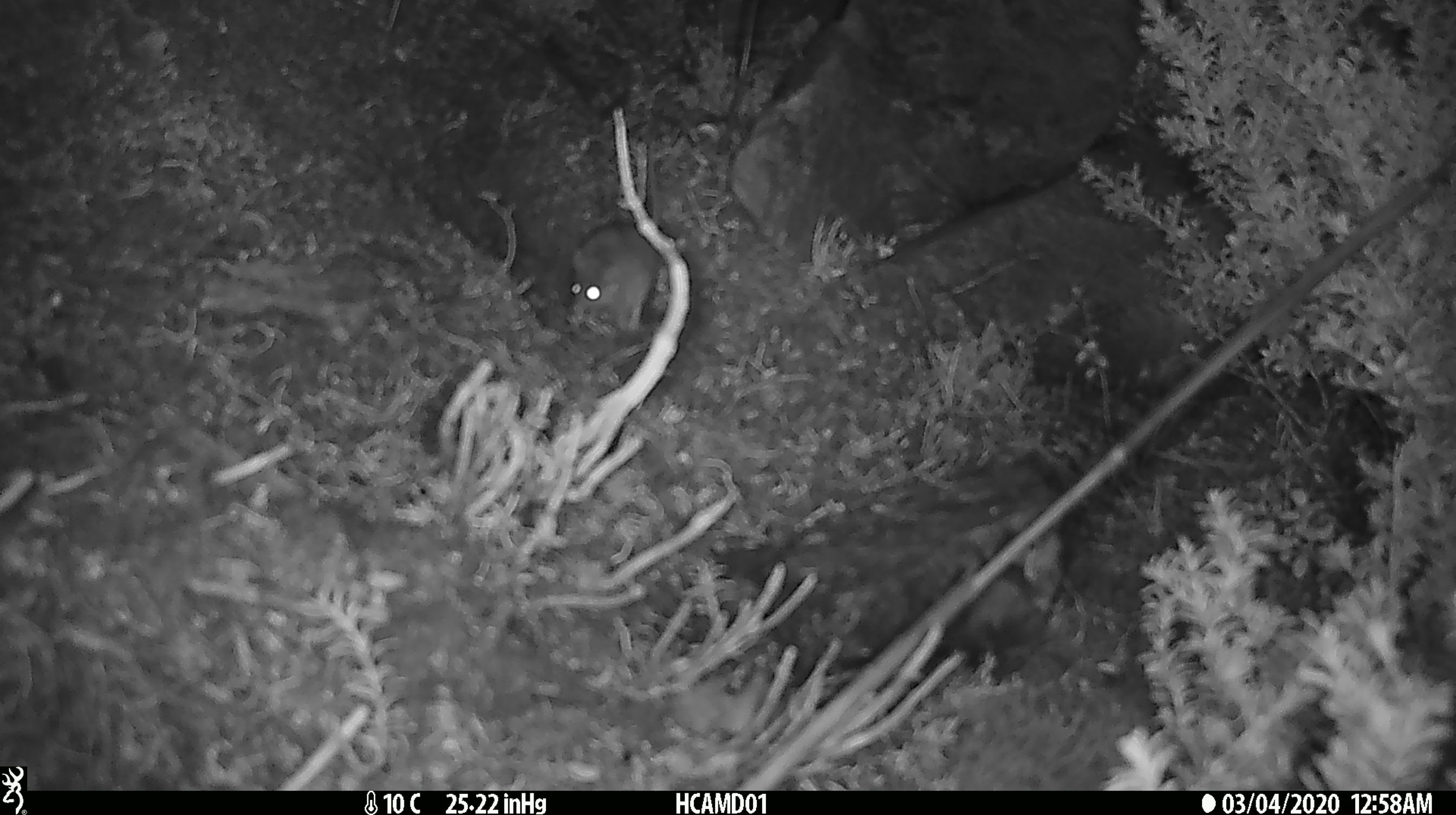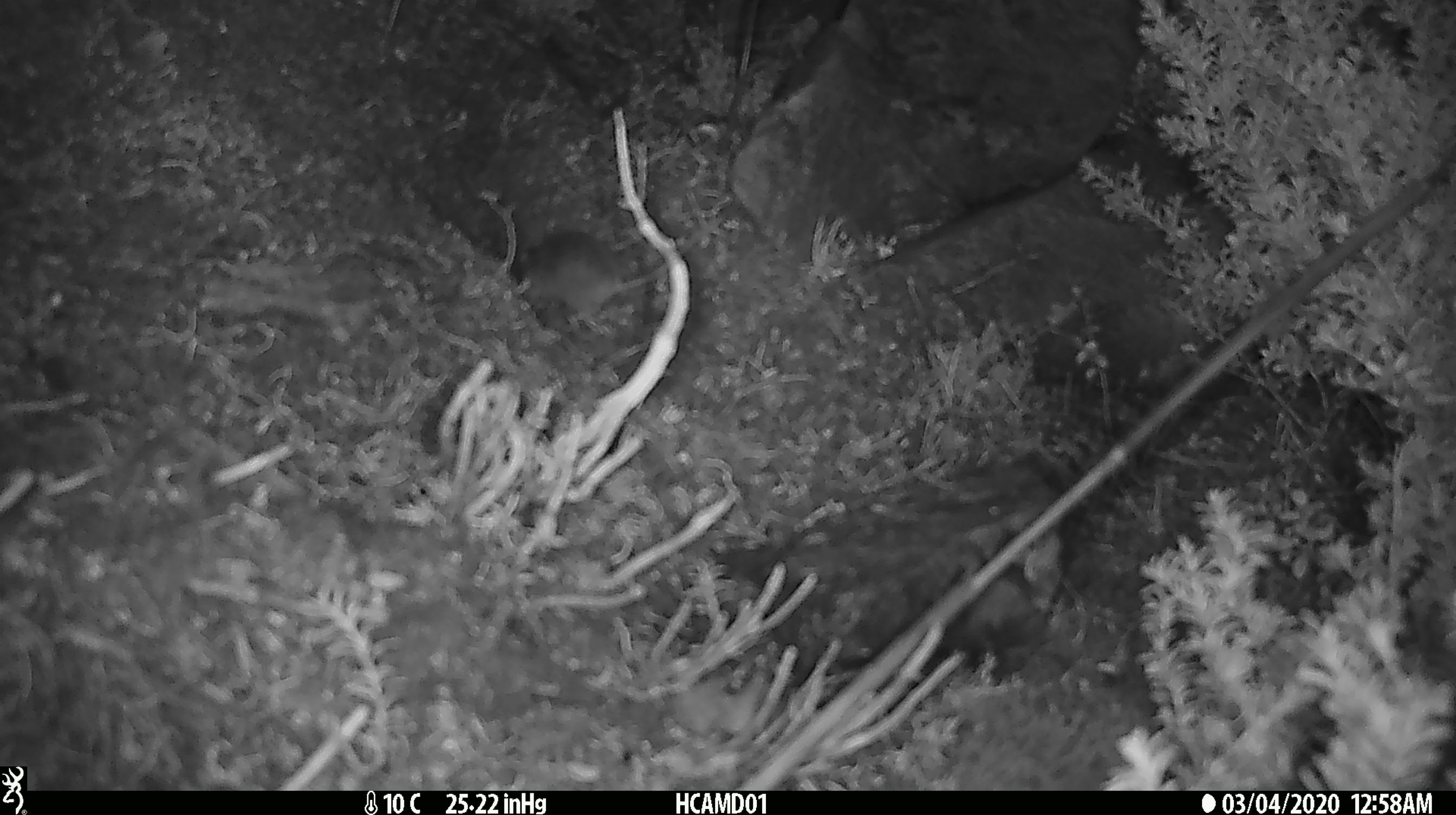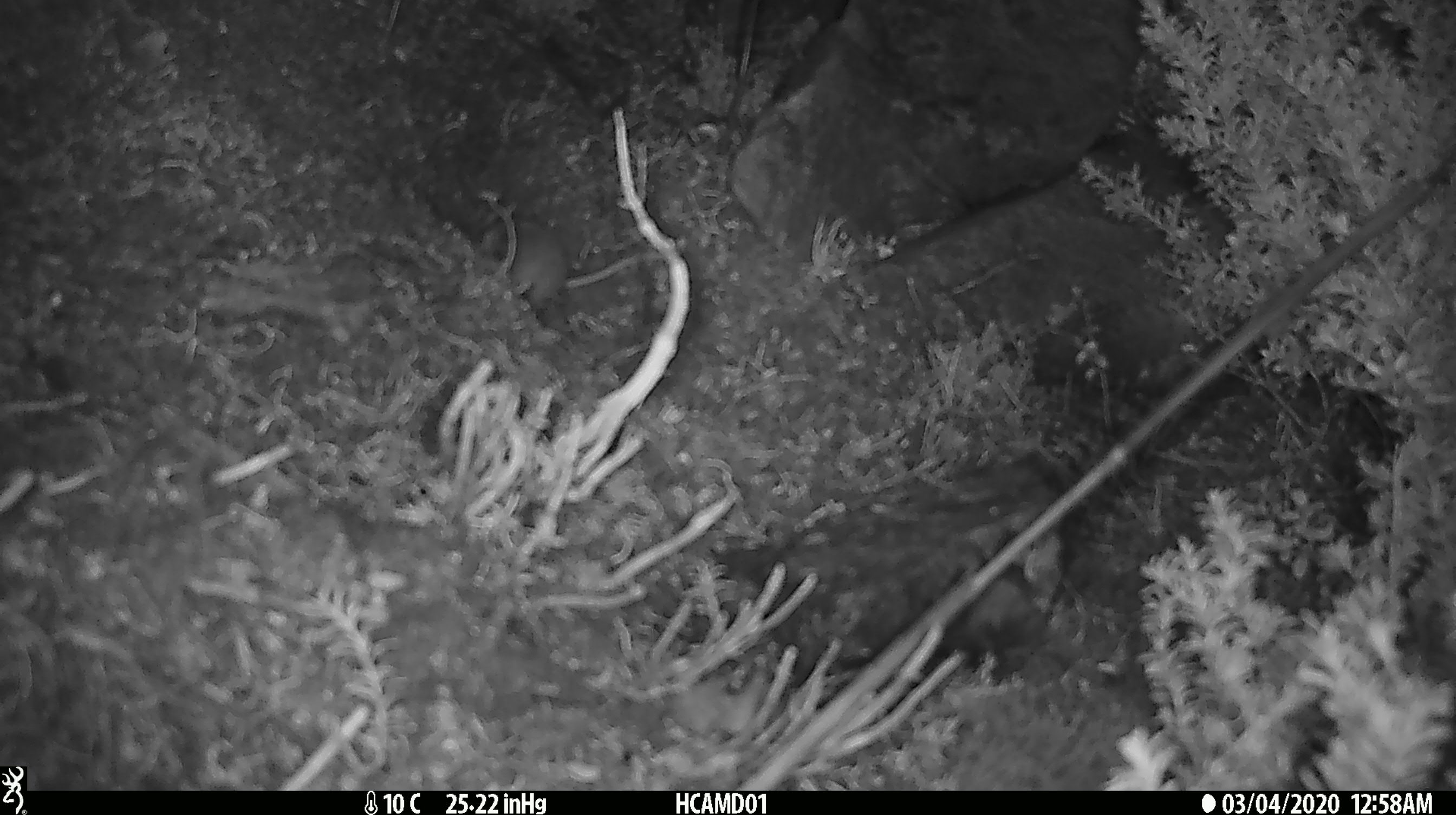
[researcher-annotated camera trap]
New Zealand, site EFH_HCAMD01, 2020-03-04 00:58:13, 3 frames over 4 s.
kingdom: Animalia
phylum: Chordata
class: Mammalia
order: Rodentia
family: Muridae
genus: Mus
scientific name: Mus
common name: mouse